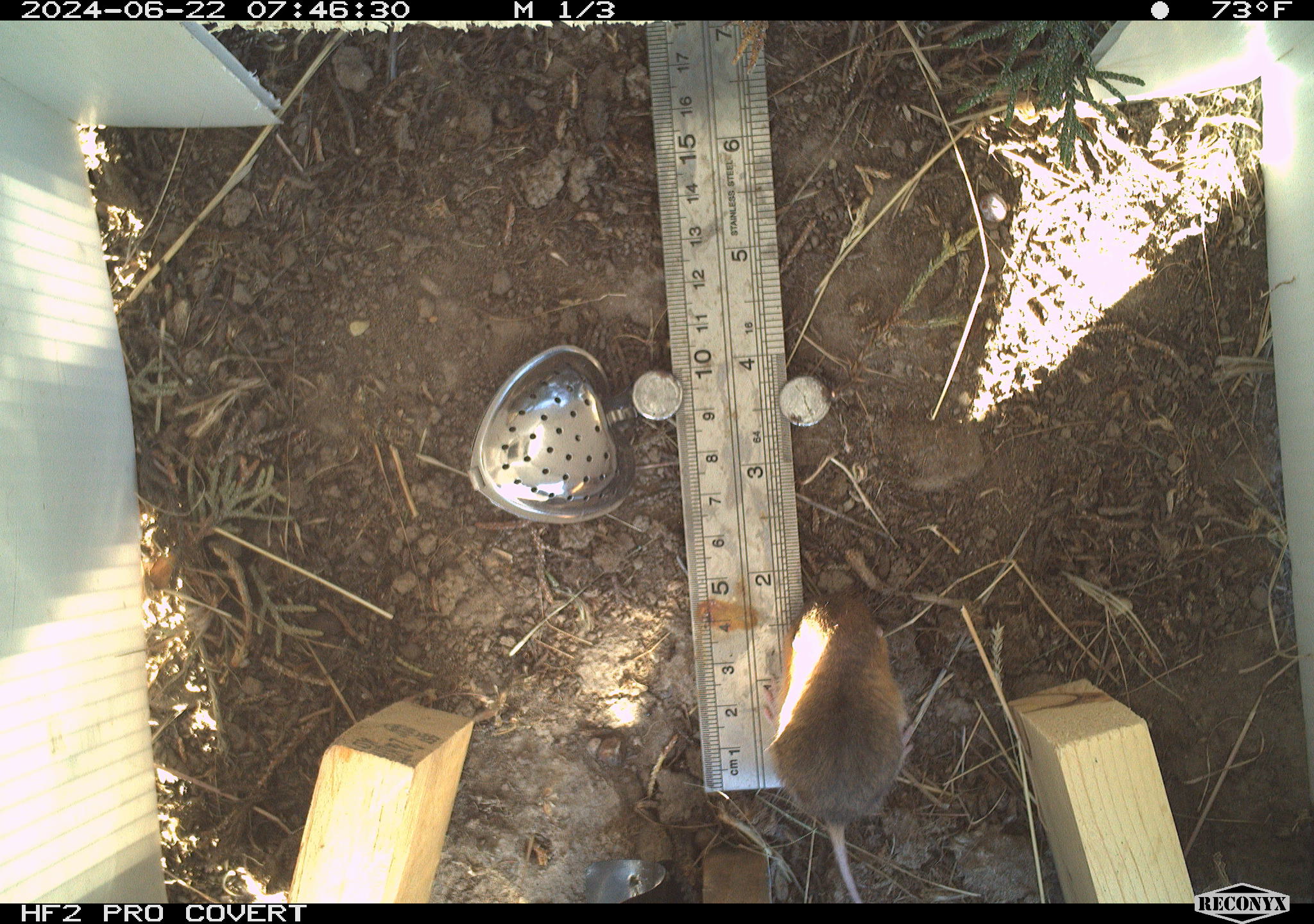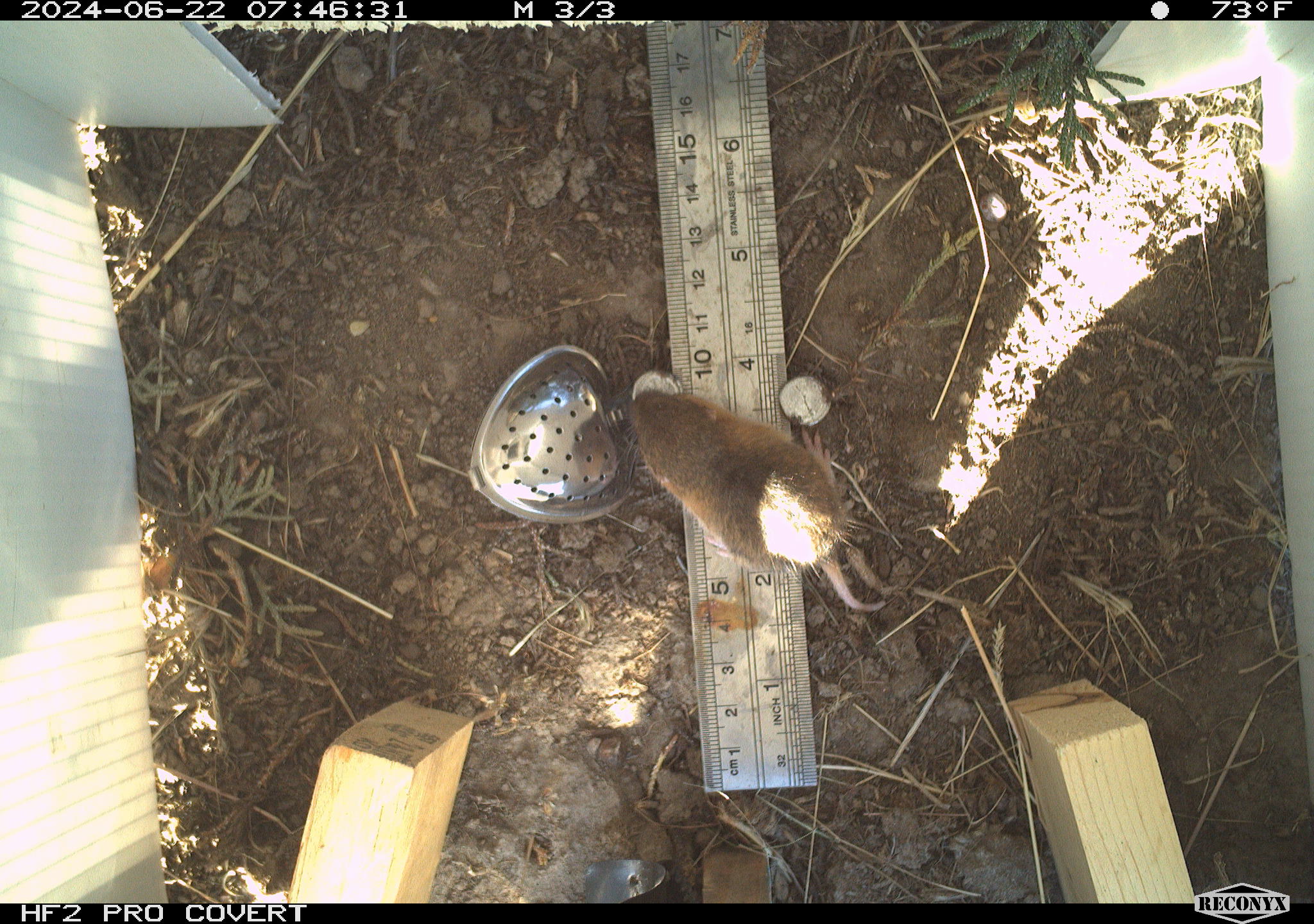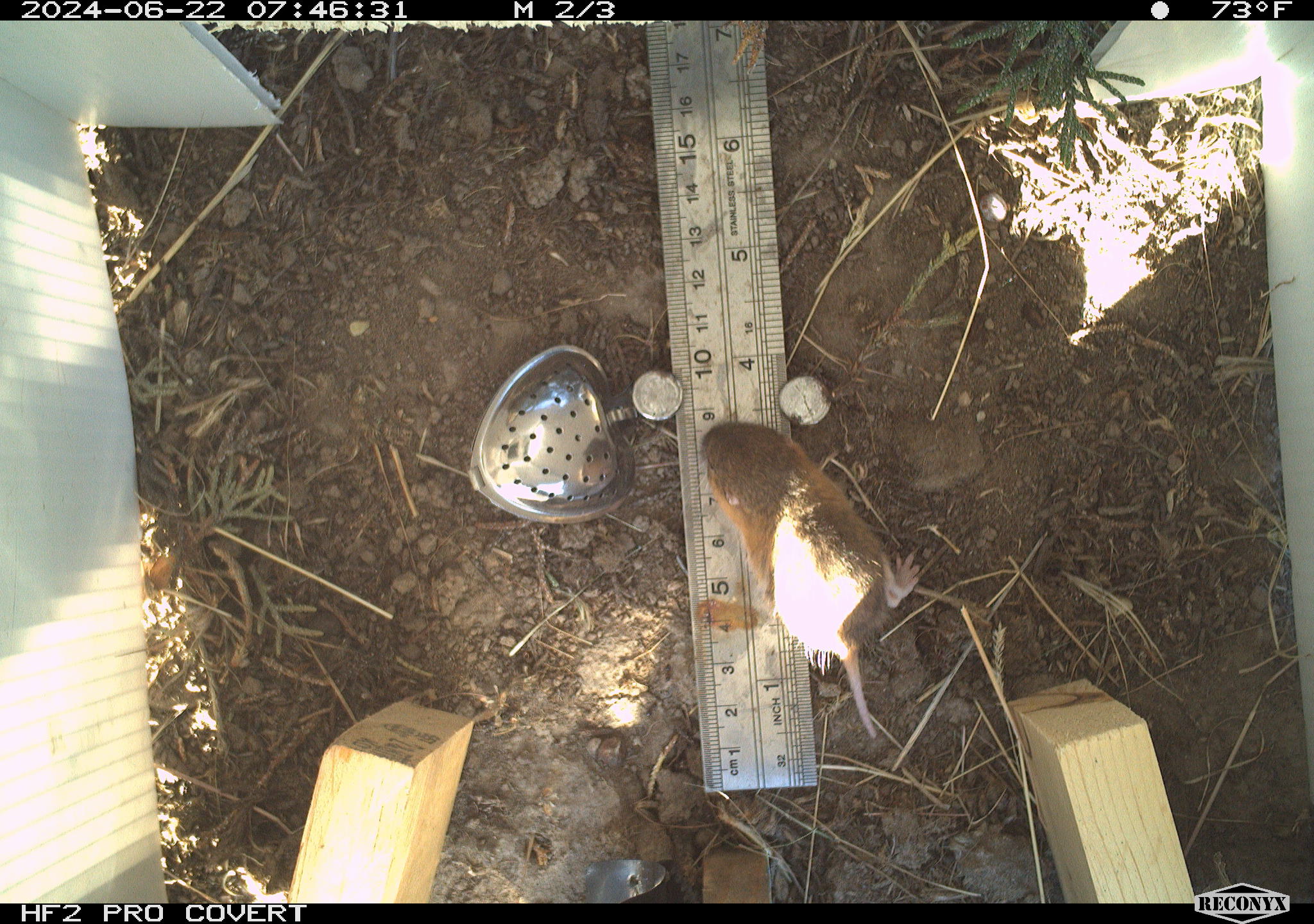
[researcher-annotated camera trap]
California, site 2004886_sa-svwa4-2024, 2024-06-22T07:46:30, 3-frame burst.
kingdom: Animalia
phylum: Chordata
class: Mammalia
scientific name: Mammalia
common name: small mammal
Small mammal (Mammalia).